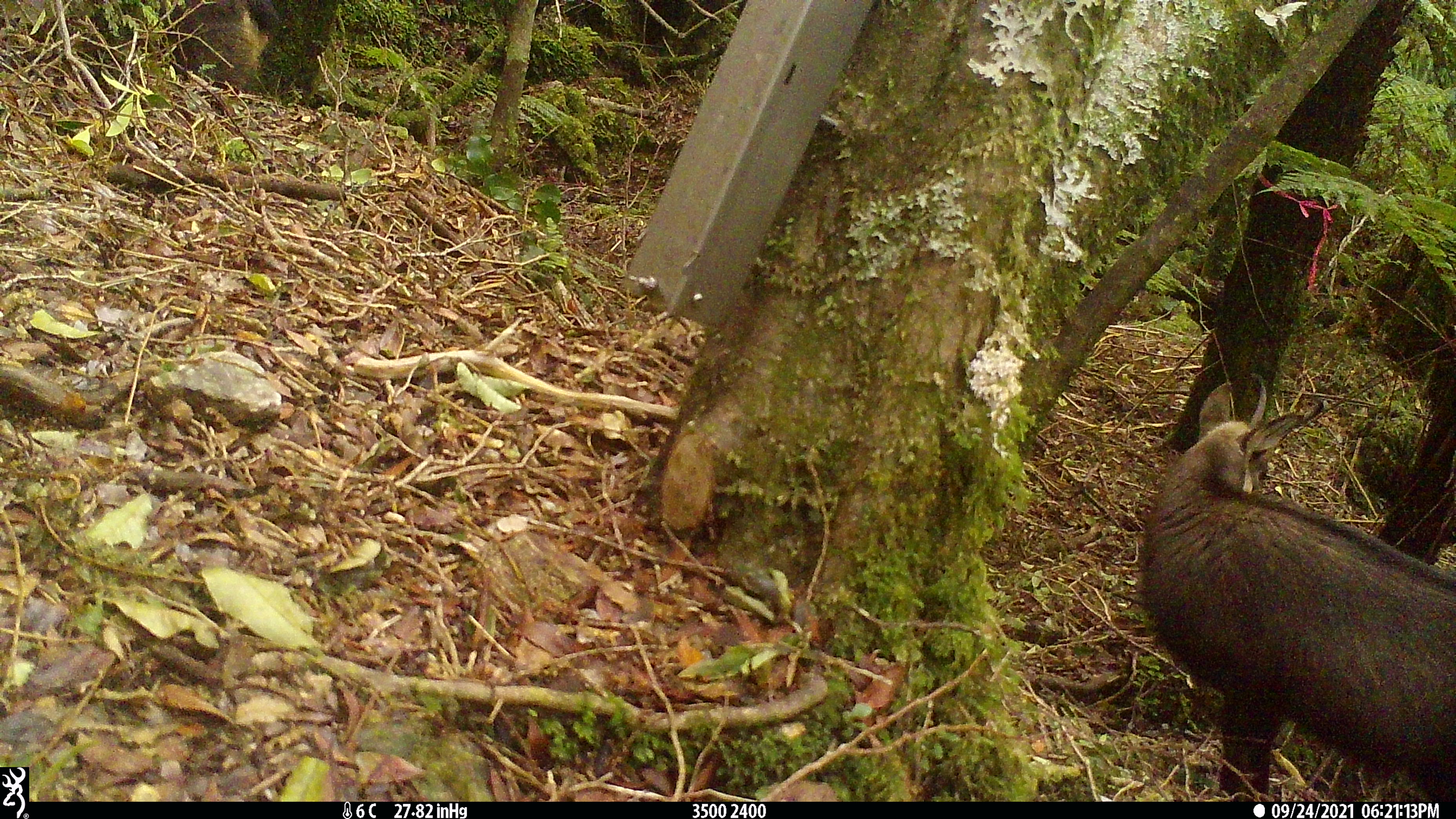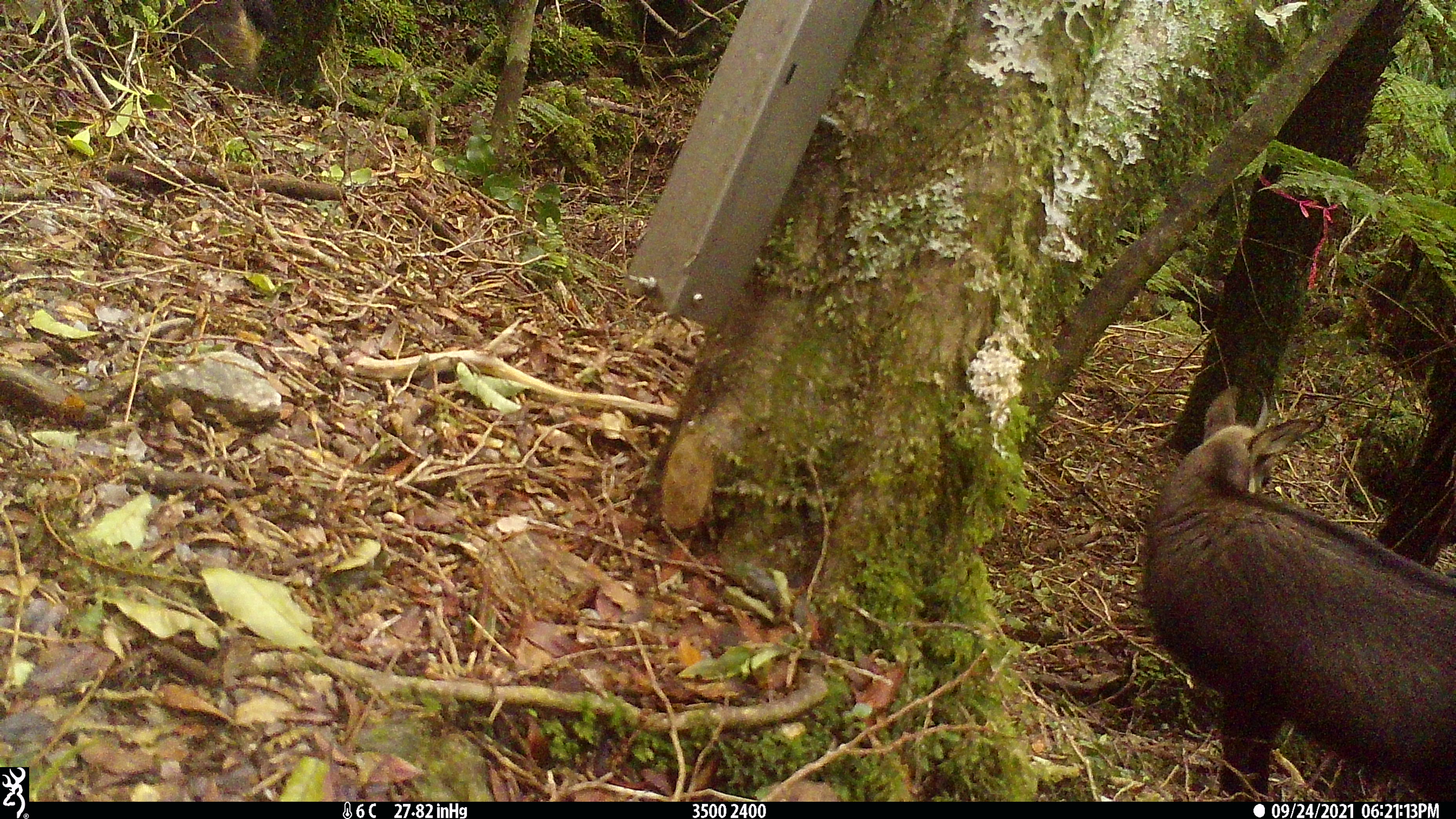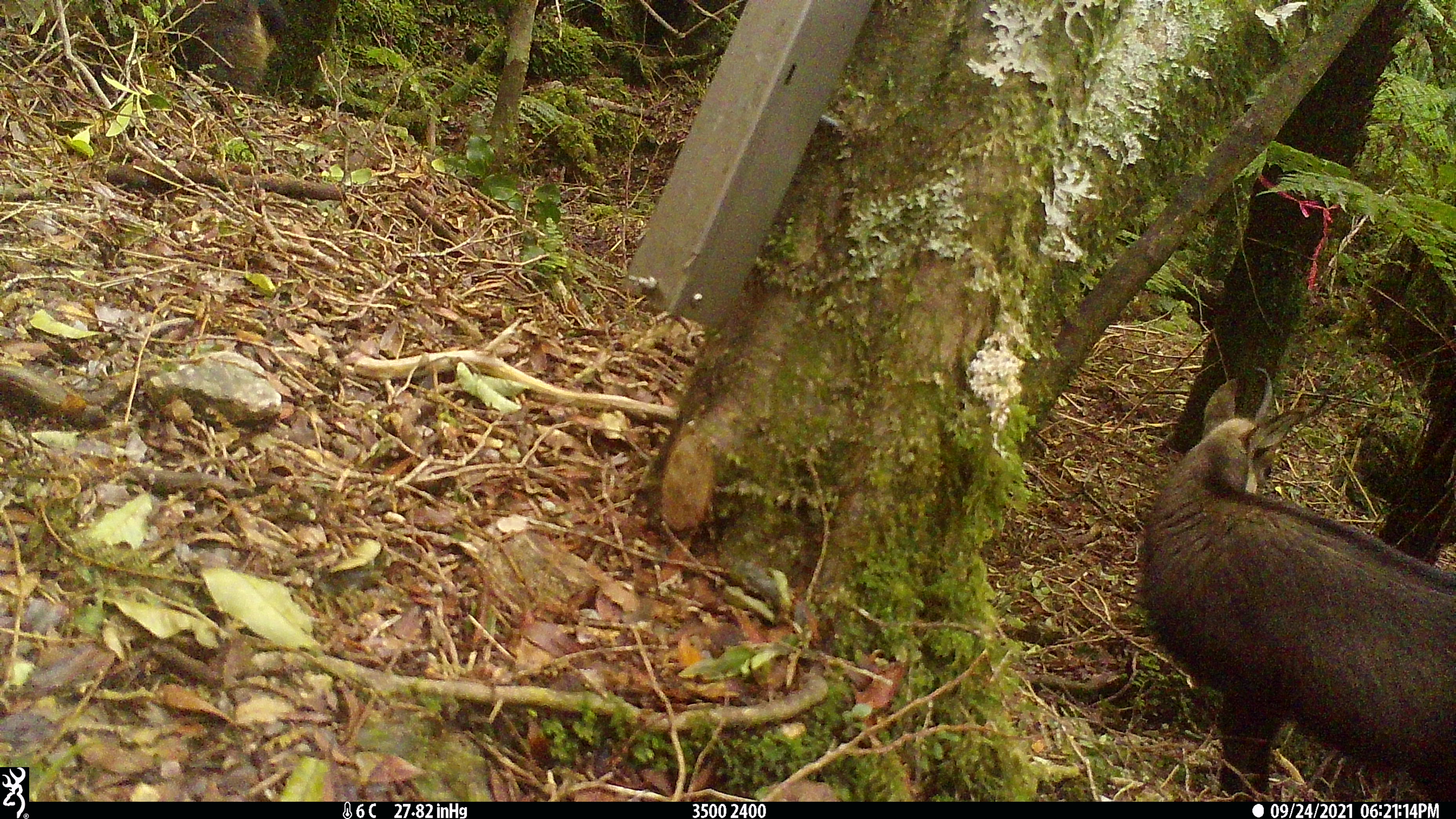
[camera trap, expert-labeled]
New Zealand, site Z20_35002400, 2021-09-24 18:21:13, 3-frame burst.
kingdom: Animalia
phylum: Chordata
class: Mammalia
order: Artiodactyla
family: Bovidae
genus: Rupicapra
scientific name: Rupicapra rupicapra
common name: alpine chamois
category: chamois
Chamois (alpine chamois) (Rupicapra rupicapra).